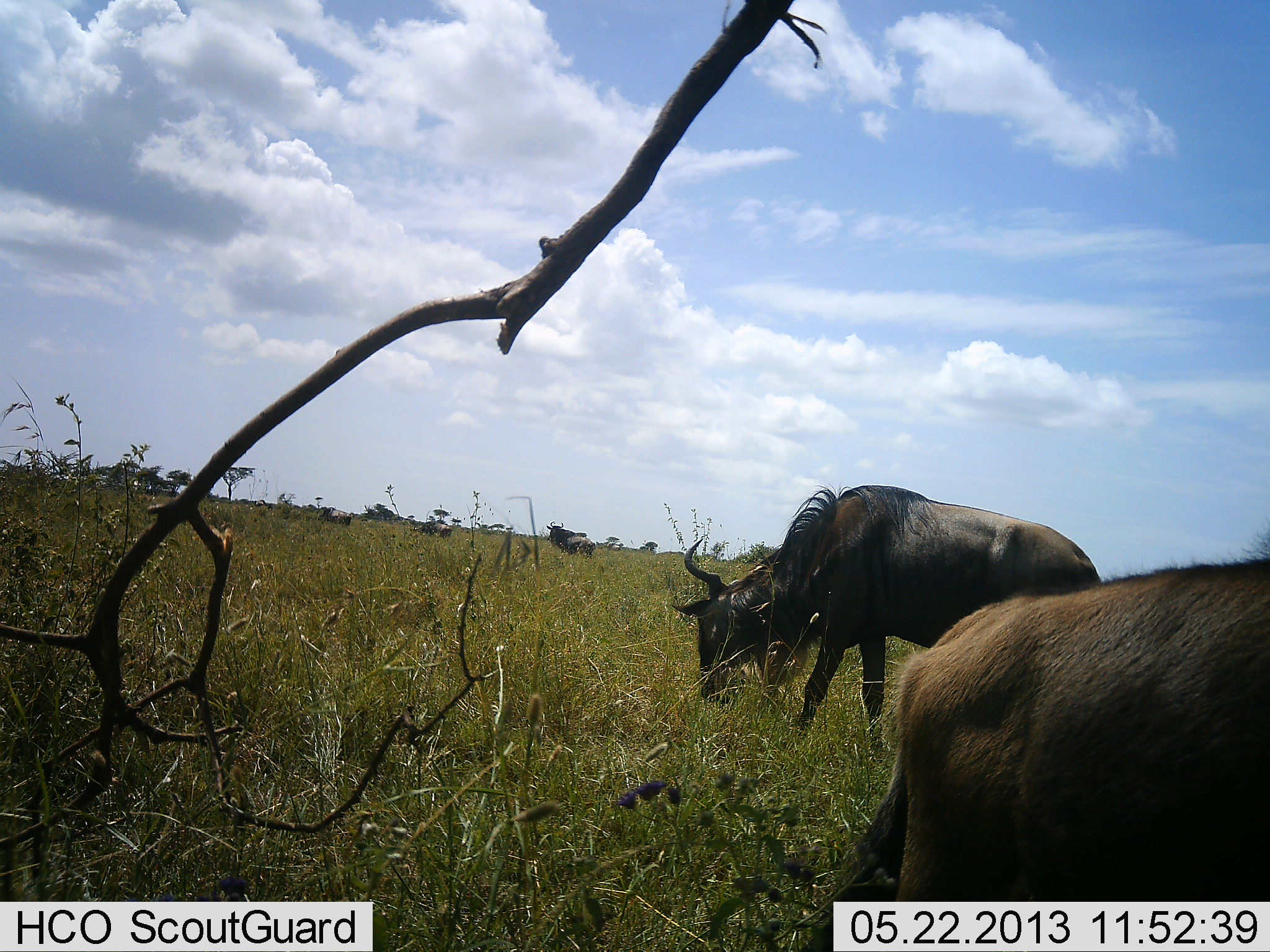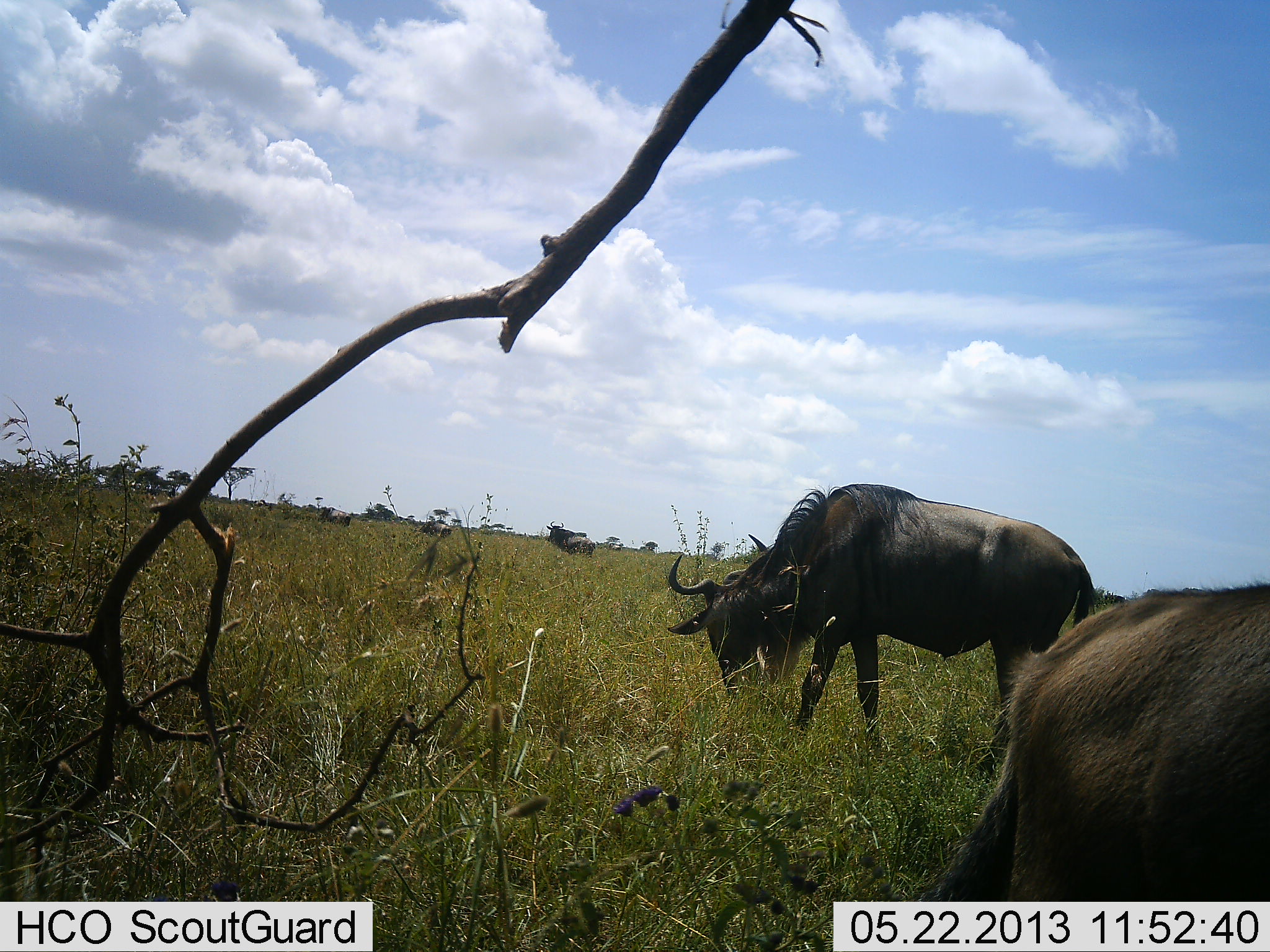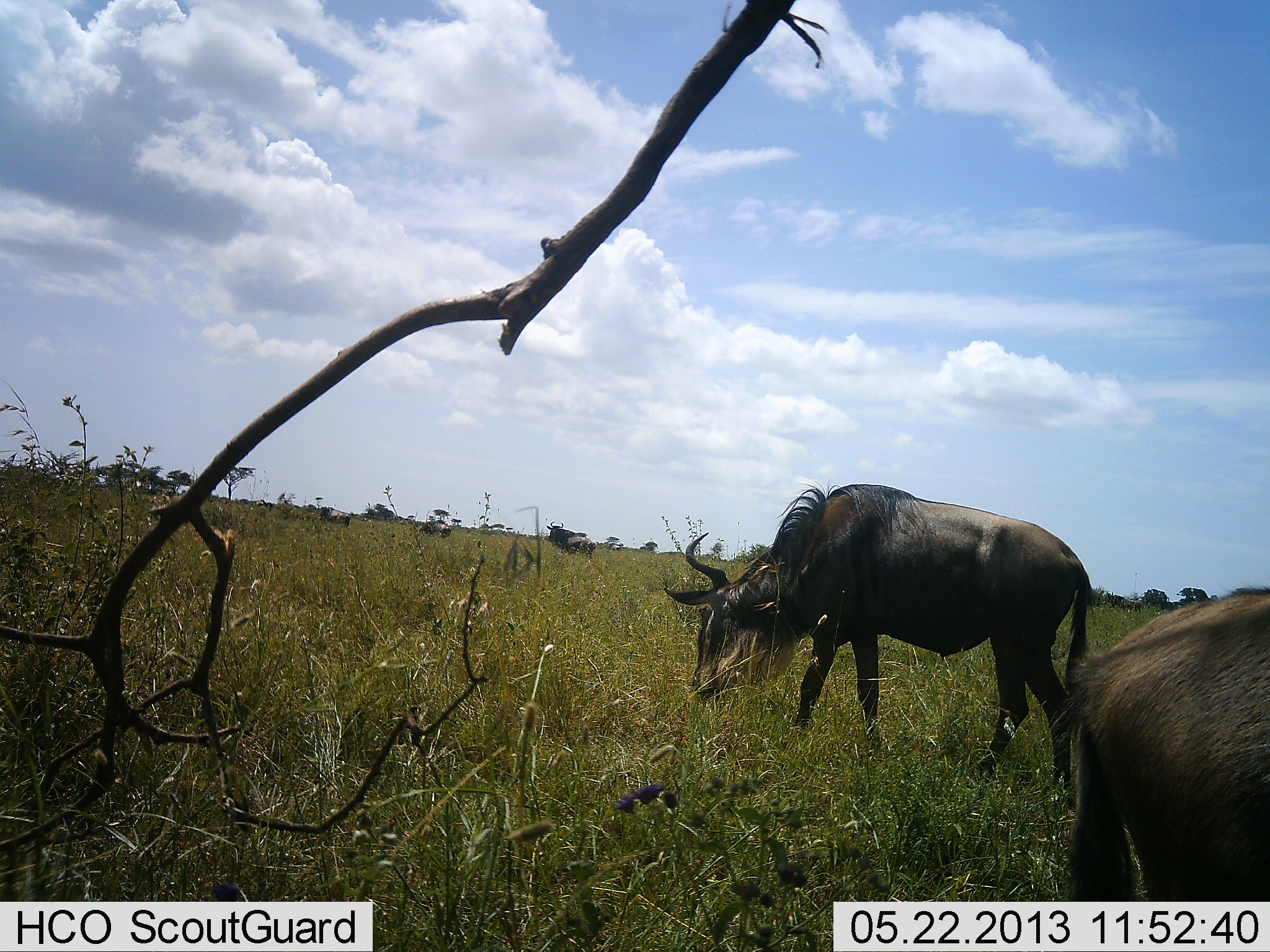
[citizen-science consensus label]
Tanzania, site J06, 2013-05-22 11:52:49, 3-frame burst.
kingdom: Animalia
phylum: Chordata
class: Mammalia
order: Artiodactyla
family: Bovidae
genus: Connochaetes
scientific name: Connochaetes taurinus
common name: blue wildebeest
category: wildebeest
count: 3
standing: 45%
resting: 0%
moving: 18%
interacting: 0%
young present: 0%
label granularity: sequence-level